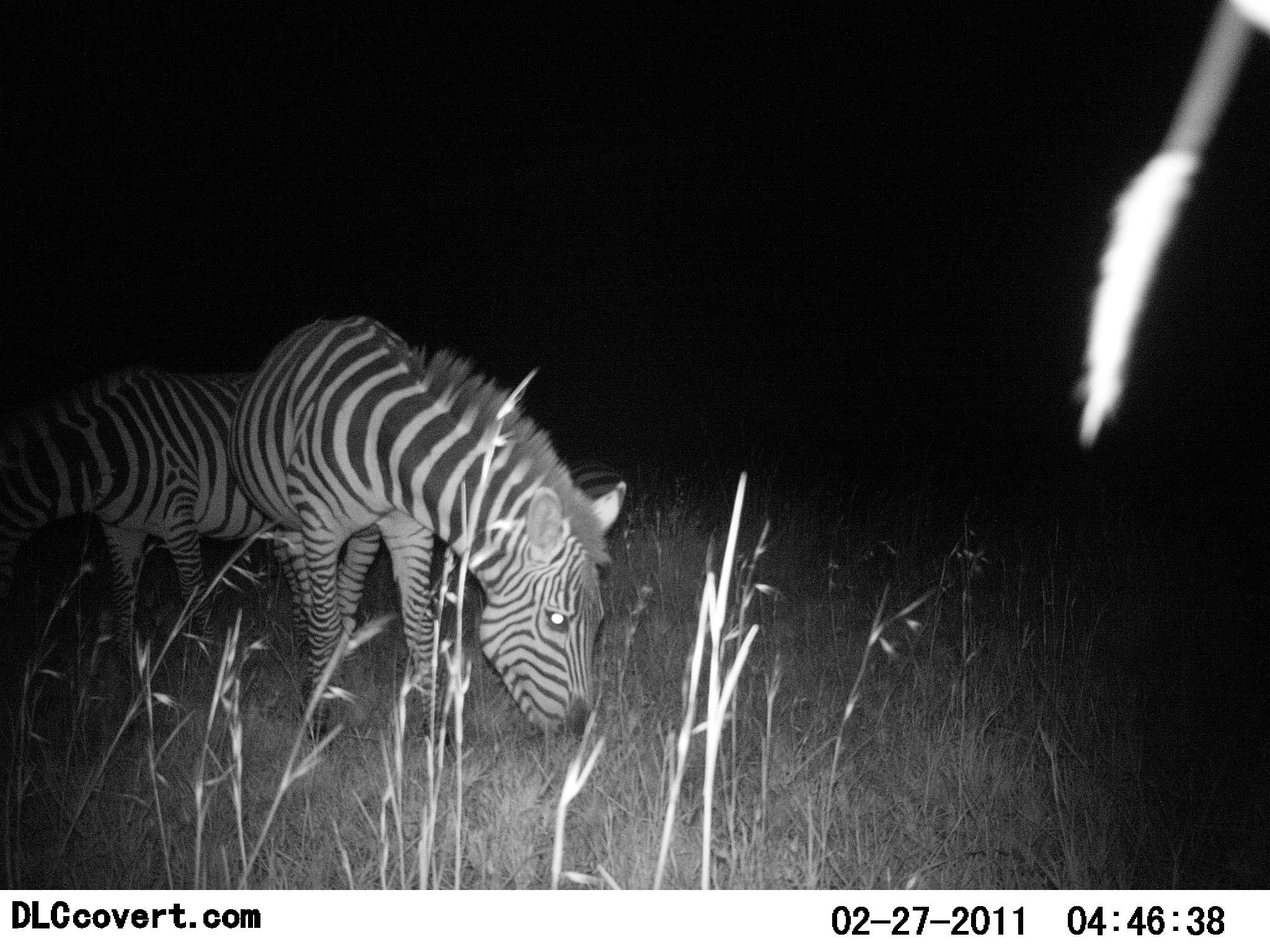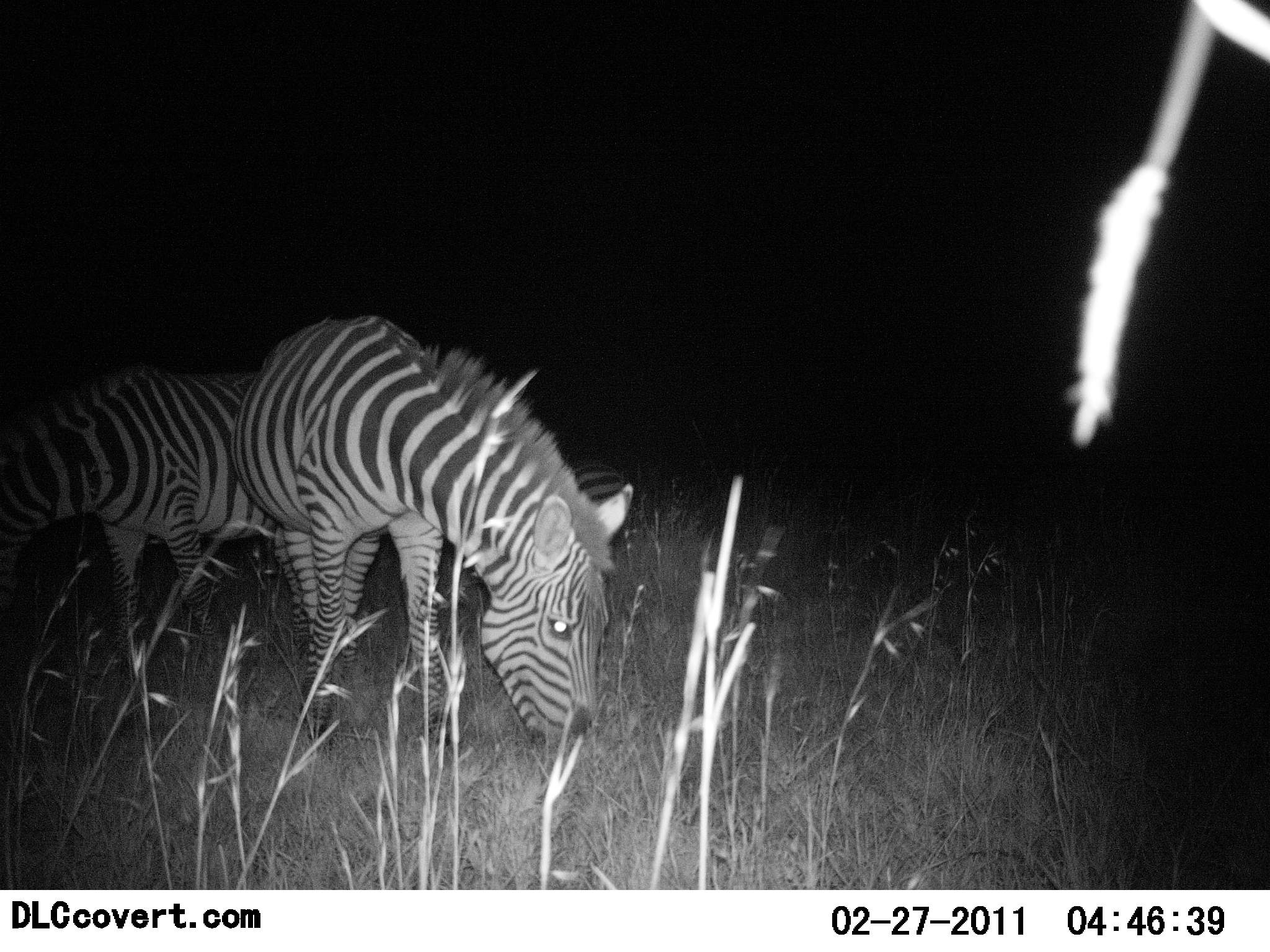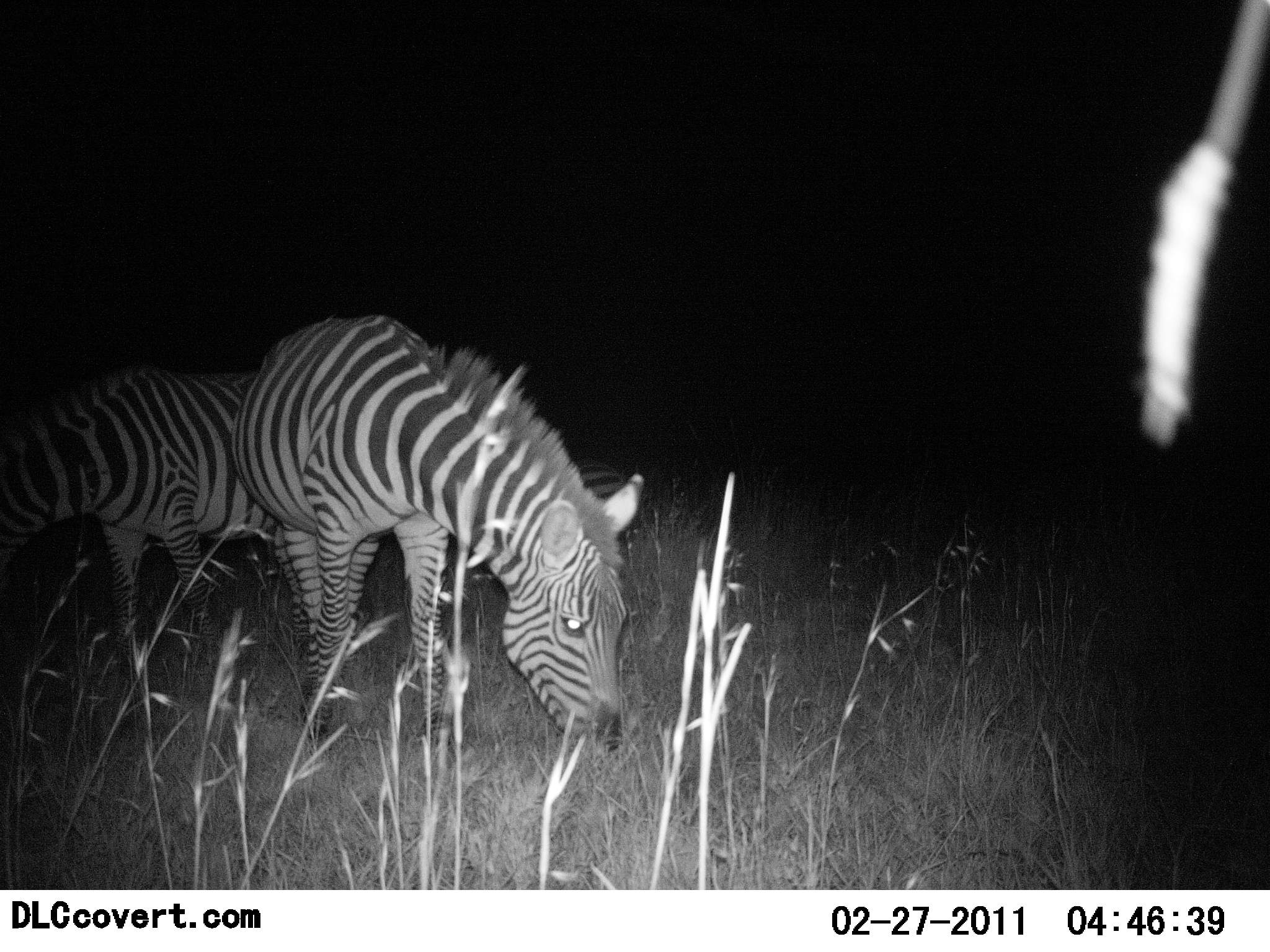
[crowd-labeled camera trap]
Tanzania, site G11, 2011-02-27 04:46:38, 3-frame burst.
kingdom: Animalia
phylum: Chordata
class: Mammalia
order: Perissodactyla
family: Equidae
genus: Equus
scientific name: Equus quagga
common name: plains zebra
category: zebra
Zebra (plains zebra) (Equus quagga), count 2. Behavior (volunteer vote fractions): standing 50%, resting 8%, moving 17%, interacting 0%. Young present (vote fraction): 0%. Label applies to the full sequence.